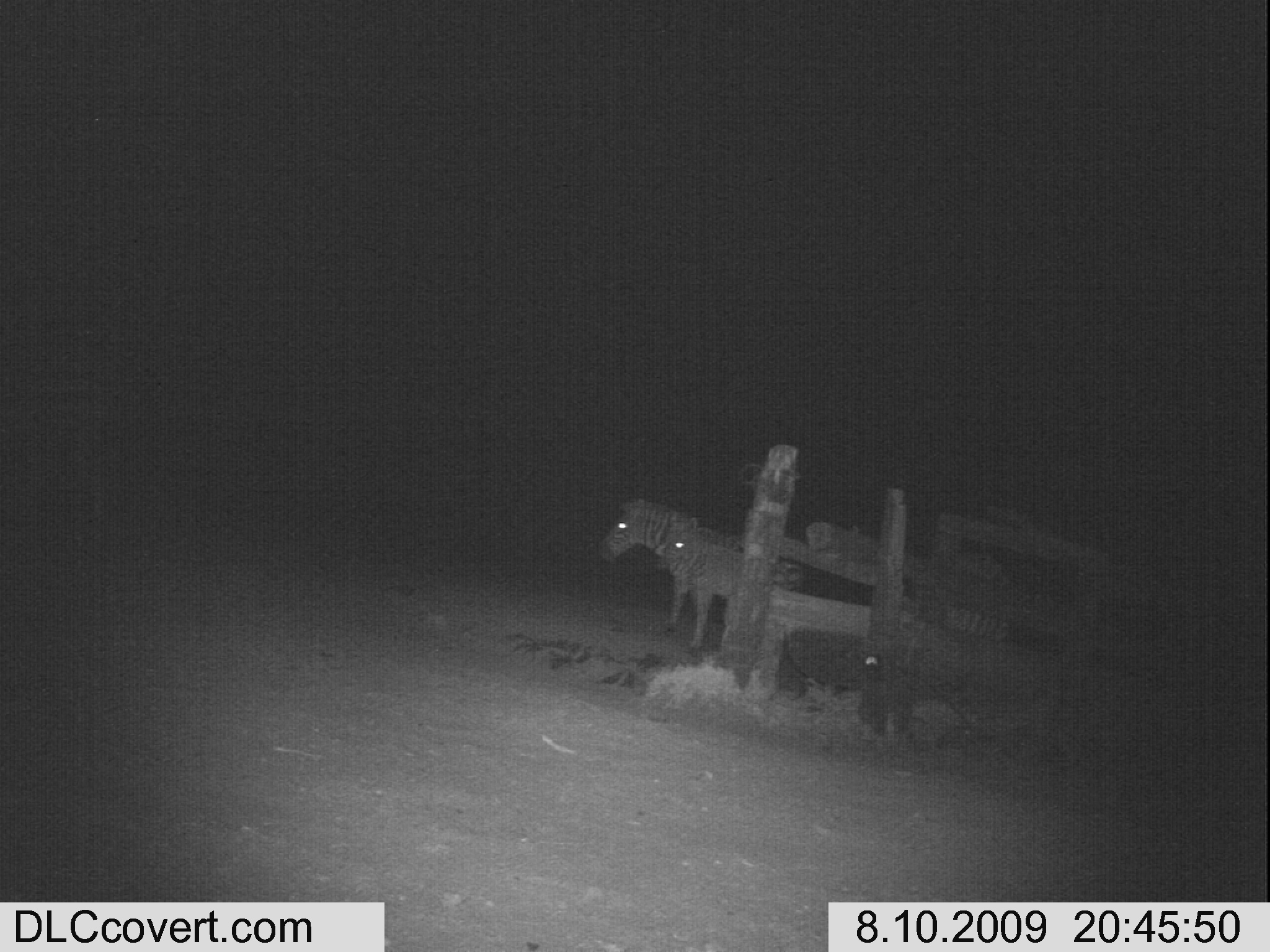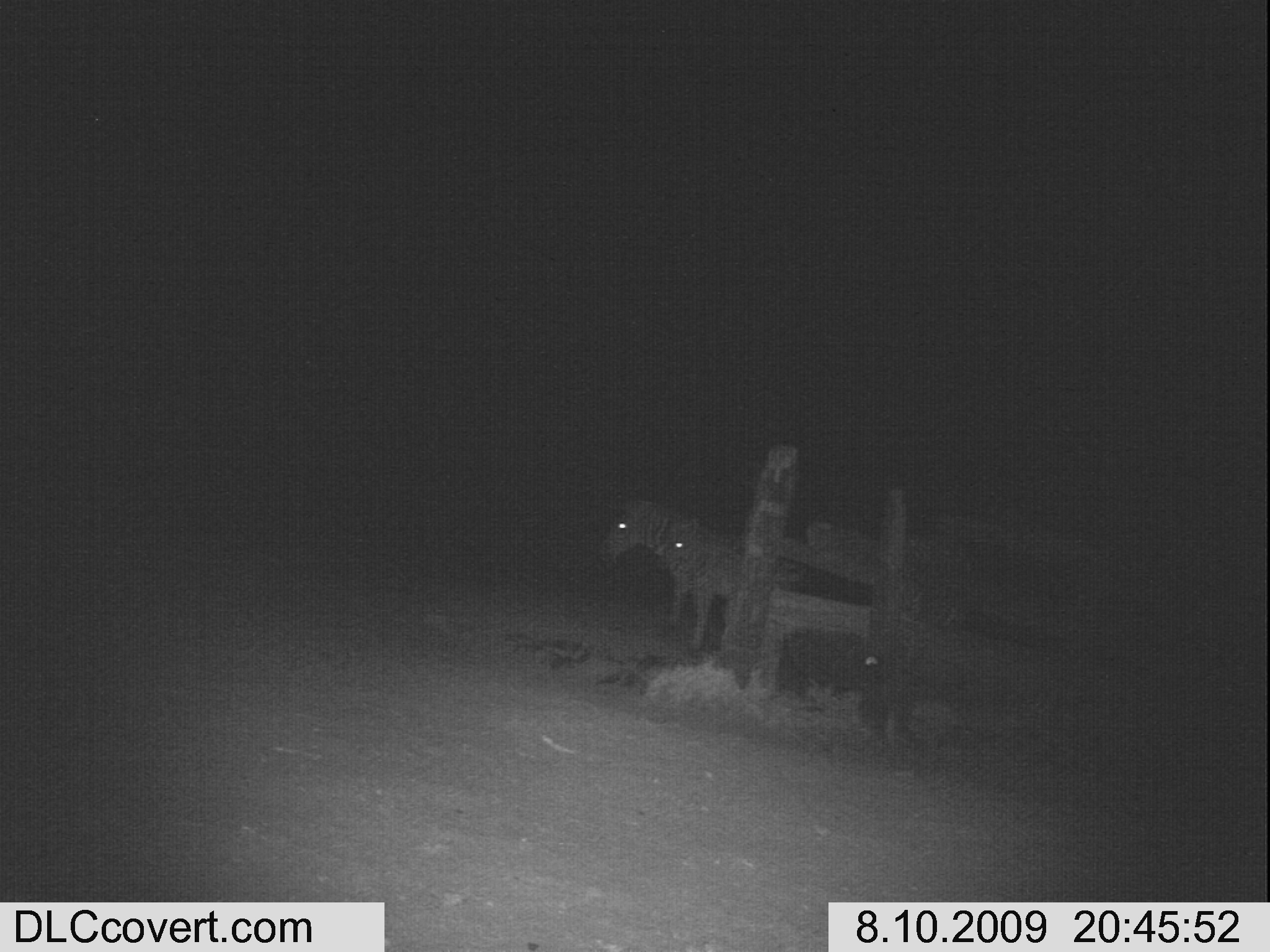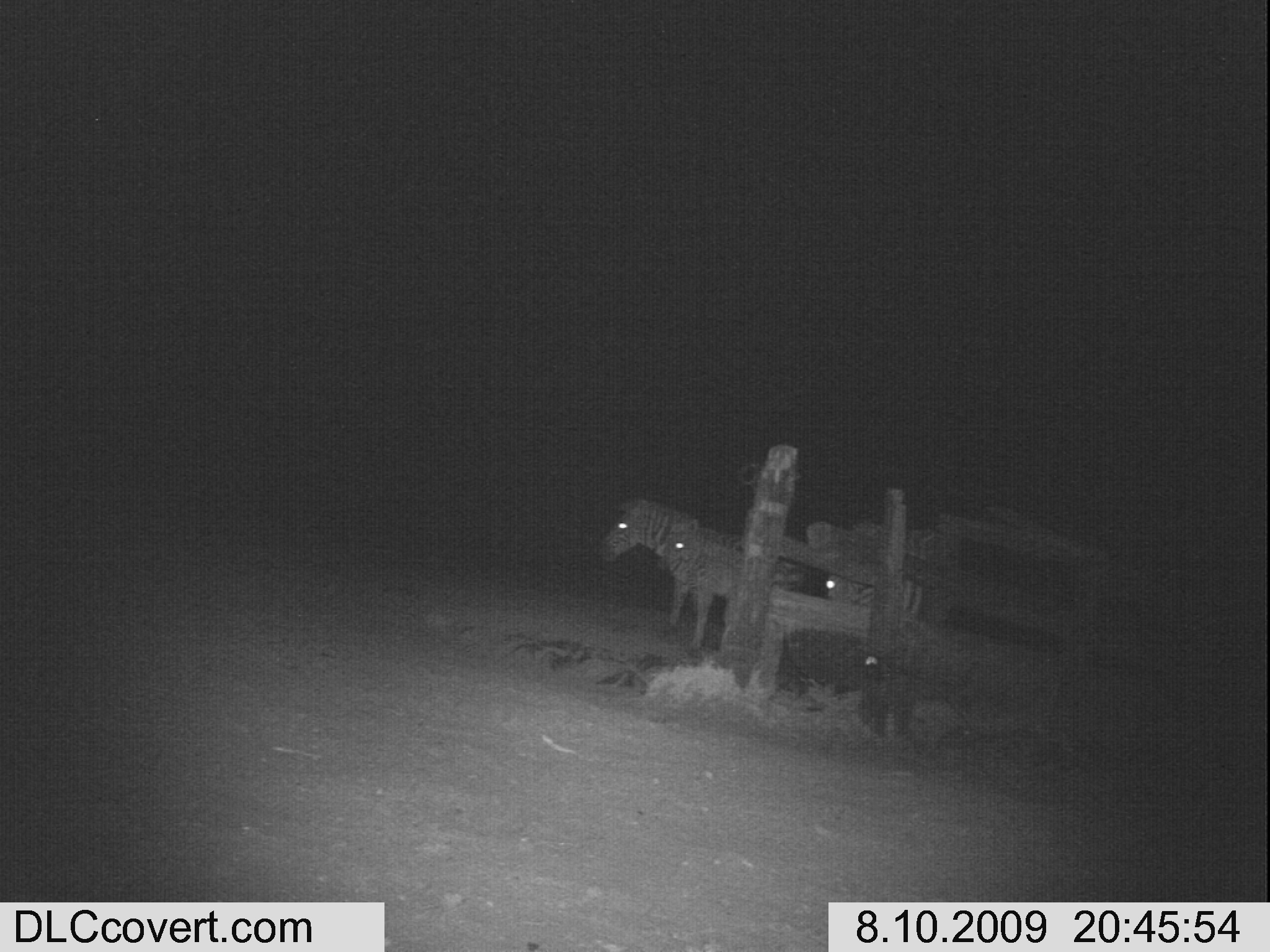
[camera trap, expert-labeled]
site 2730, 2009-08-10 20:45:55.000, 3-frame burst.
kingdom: Animalia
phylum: Chordata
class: Mammalia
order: Perissodactyla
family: Equidae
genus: Equus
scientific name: Equus quagga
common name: plains zebra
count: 3